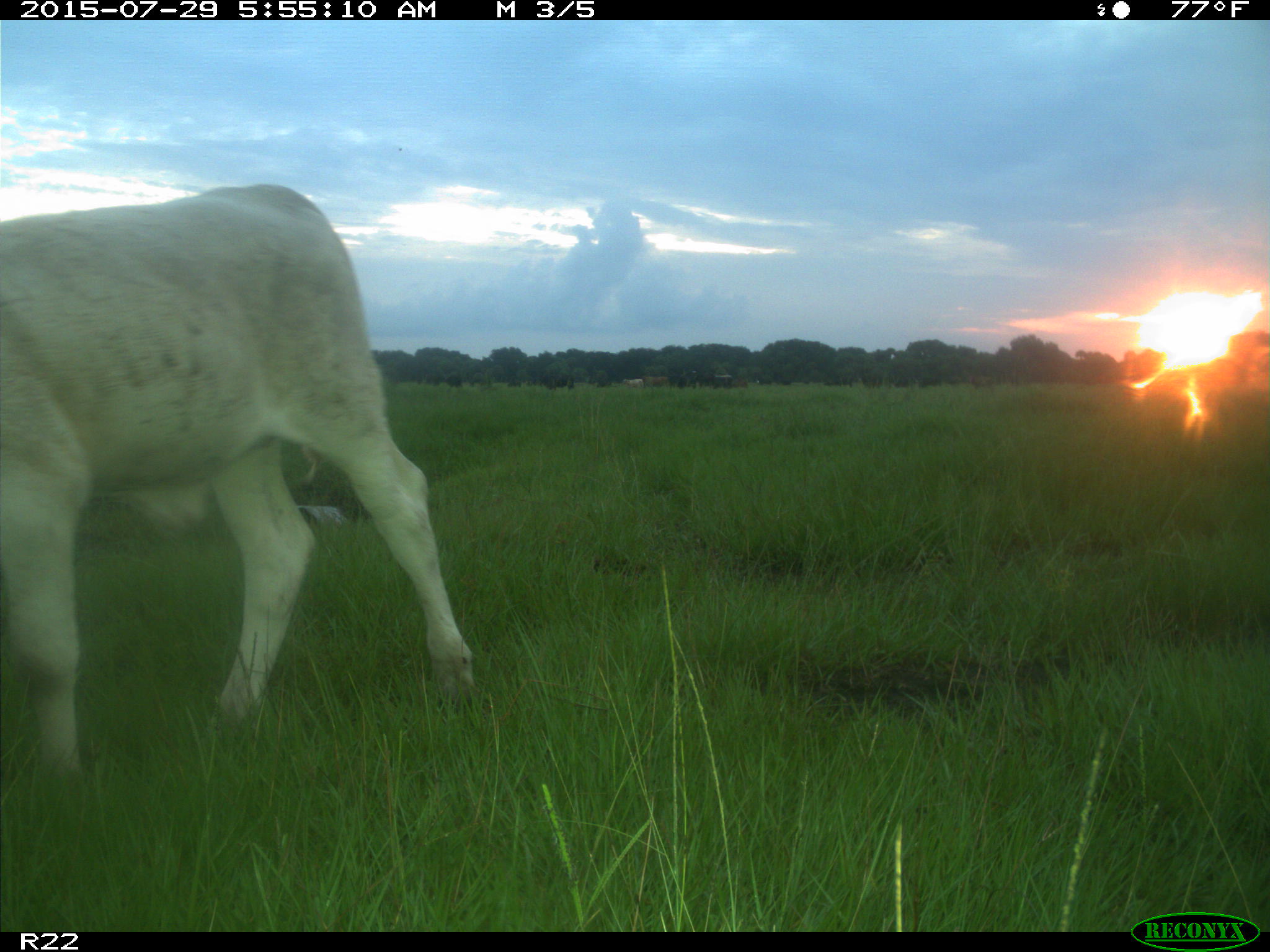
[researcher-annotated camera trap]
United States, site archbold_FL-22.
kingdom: Animalia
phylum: Chordata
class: Mammalia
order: Artiodactyla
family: Bovidae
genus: Bos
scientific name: Bos taurus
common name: domestic cow